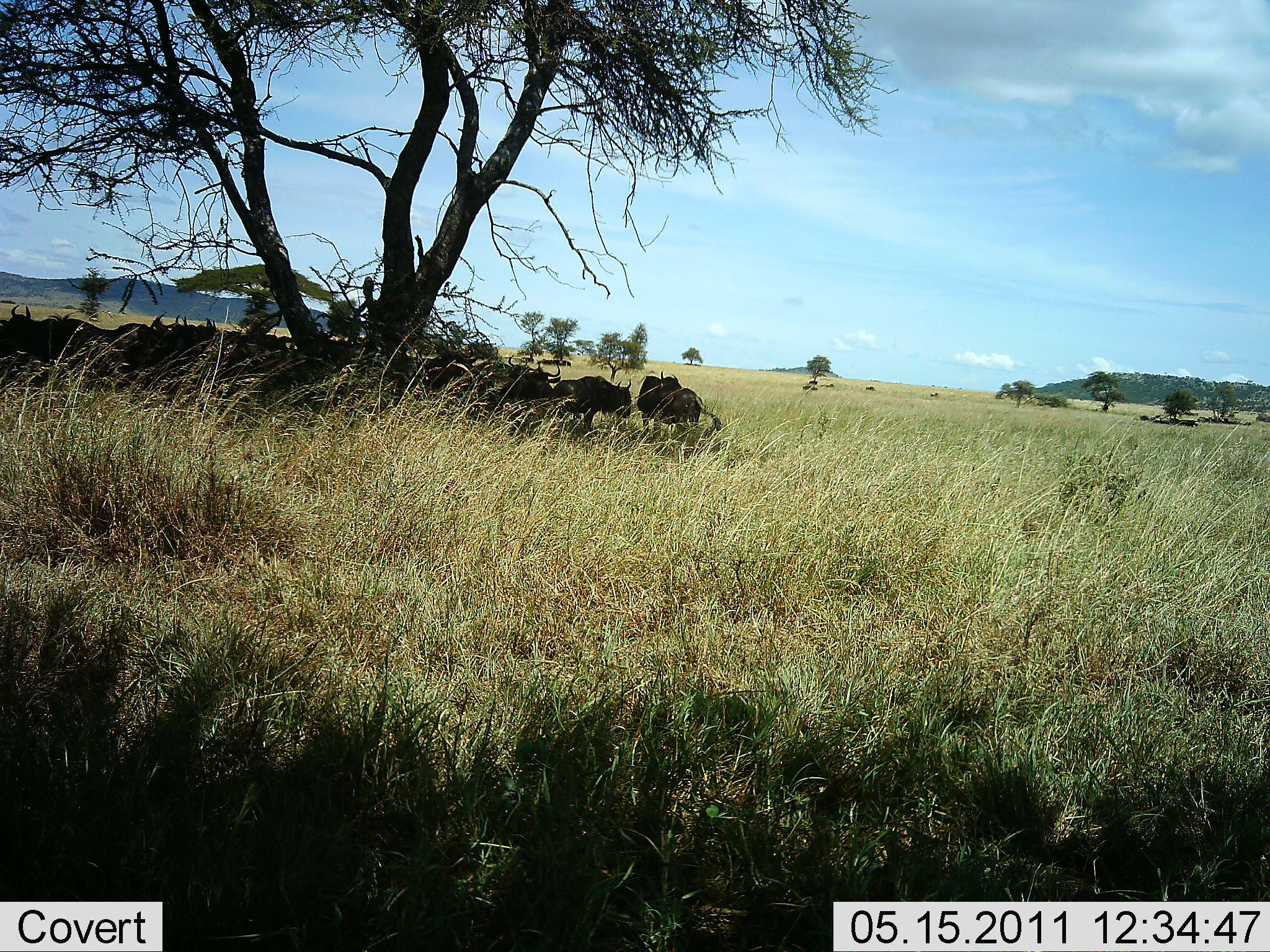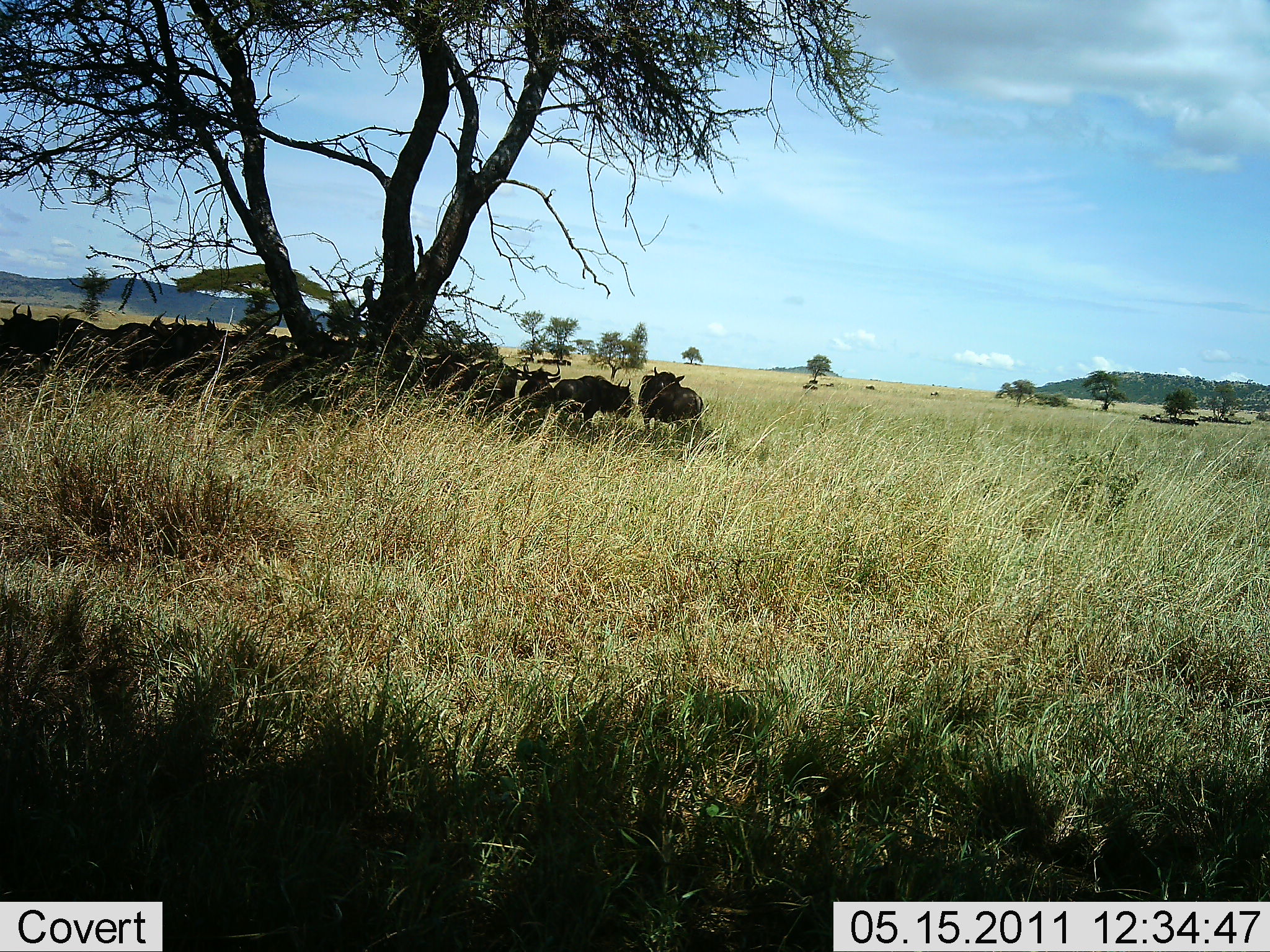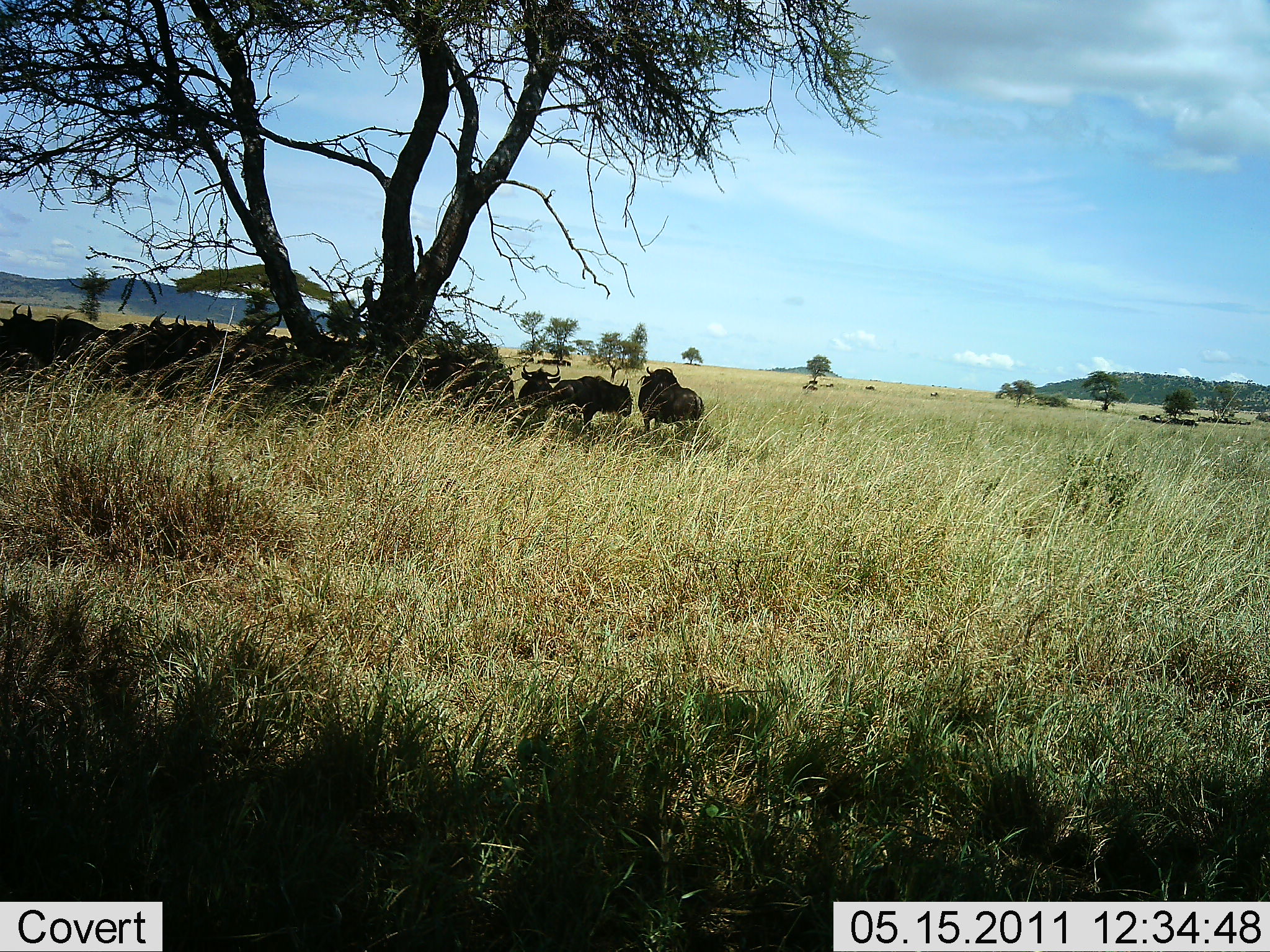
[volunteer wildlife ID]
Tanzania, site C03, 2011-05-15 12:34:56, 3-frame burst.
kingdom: Animalia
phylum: Chordata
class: Mammalia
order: Artiodactyla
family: Bovidae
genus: Connochaetes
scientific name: Connochaetes taurinus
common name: blue wildebeest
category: wildebeest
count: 11-50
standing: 70%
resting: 70%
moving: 0%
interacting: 0%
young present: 0%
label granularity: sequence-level